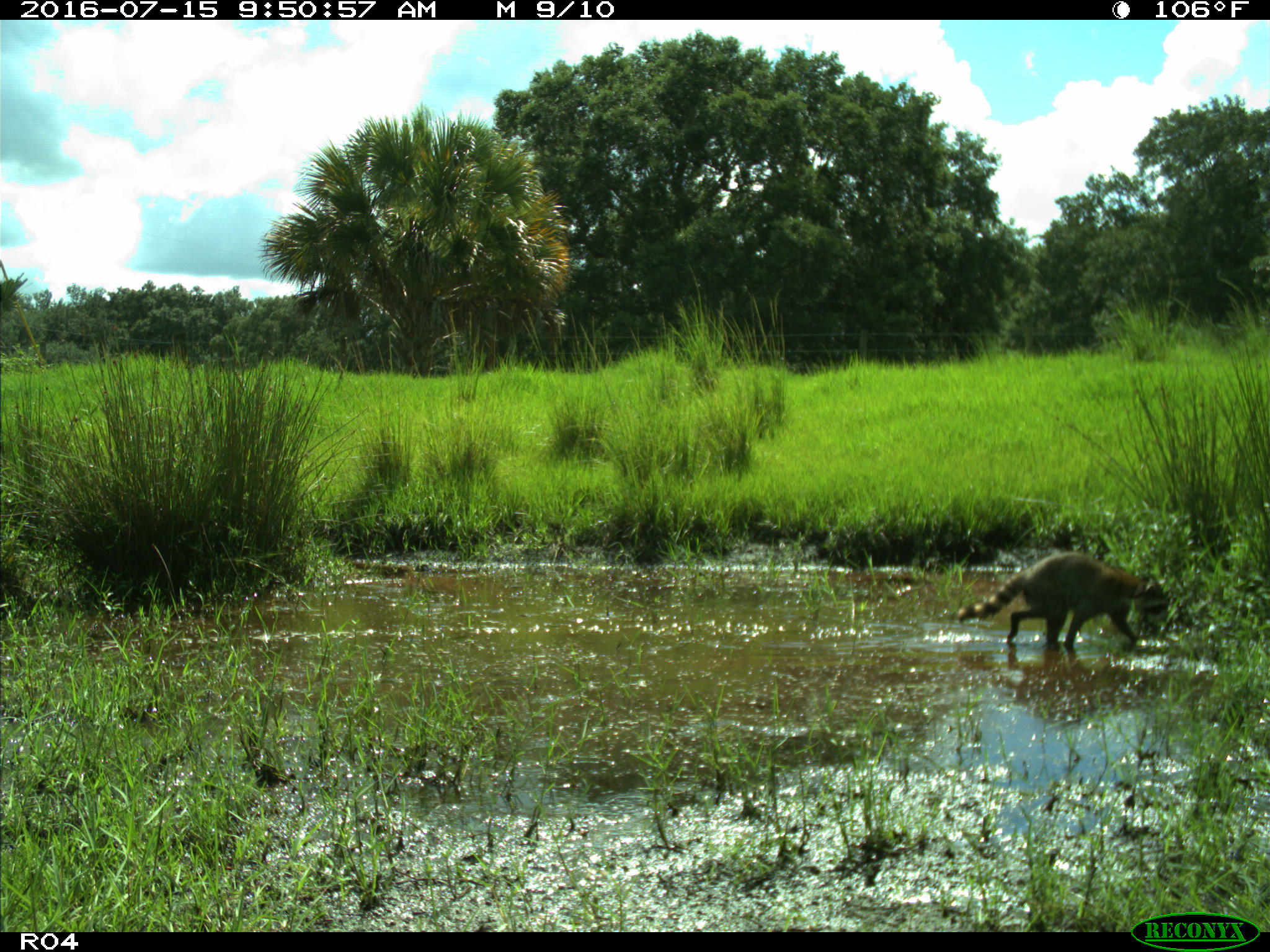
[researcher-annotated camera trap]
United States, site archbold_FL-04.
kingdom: Animalia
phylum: Chordata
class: Mammalia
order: Carnivora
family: Procyonidae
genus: Procyon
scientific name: Procyon lotor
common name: common raccoon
Procyon lotor (common raccoon).